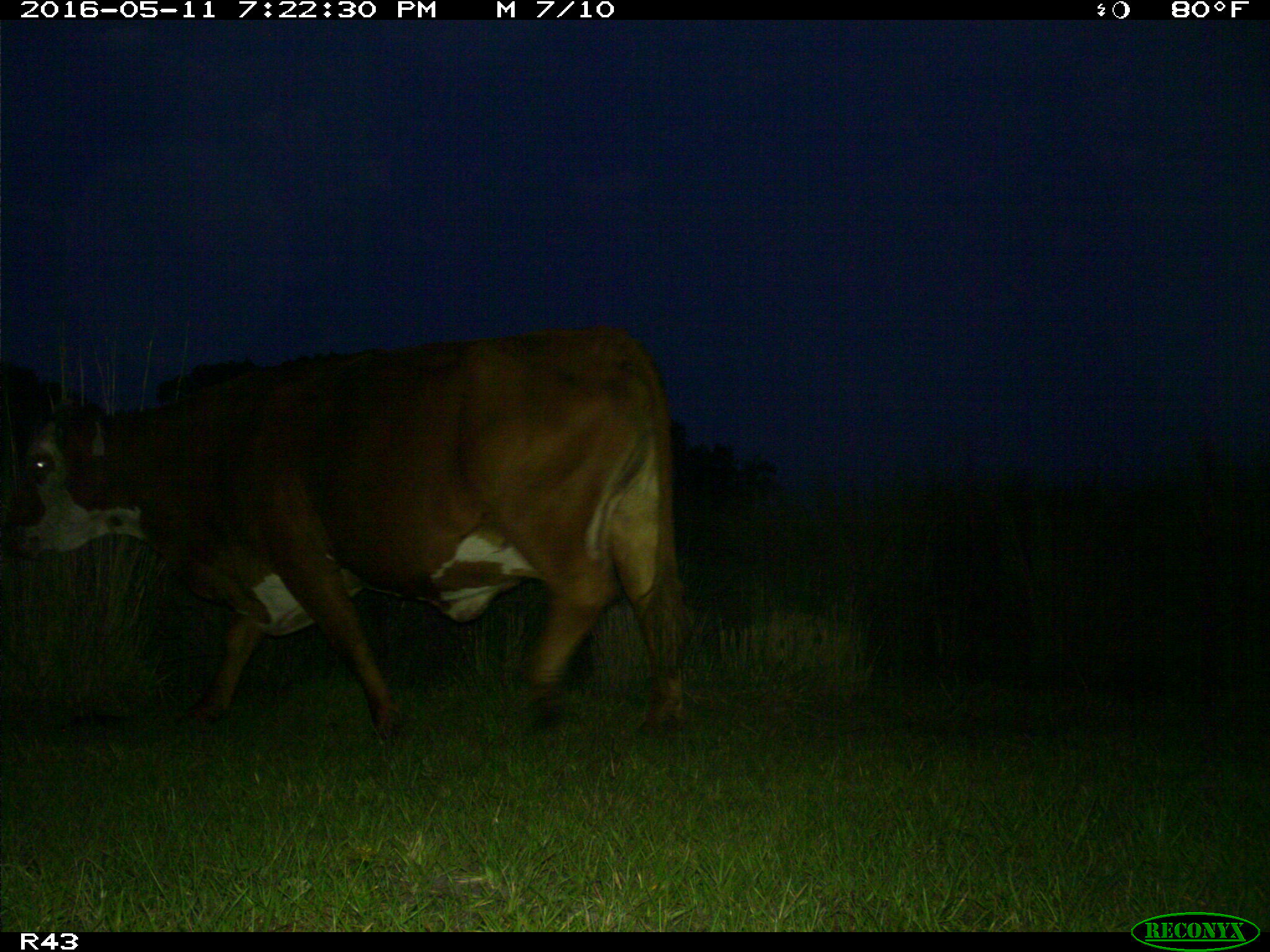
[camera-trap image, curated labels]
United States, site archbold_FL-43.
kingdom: Animalia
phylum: Chordata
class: Mammalia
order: Artiodactyla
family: Bovidae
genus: Bos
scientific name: Bos taurus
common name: domestic cow